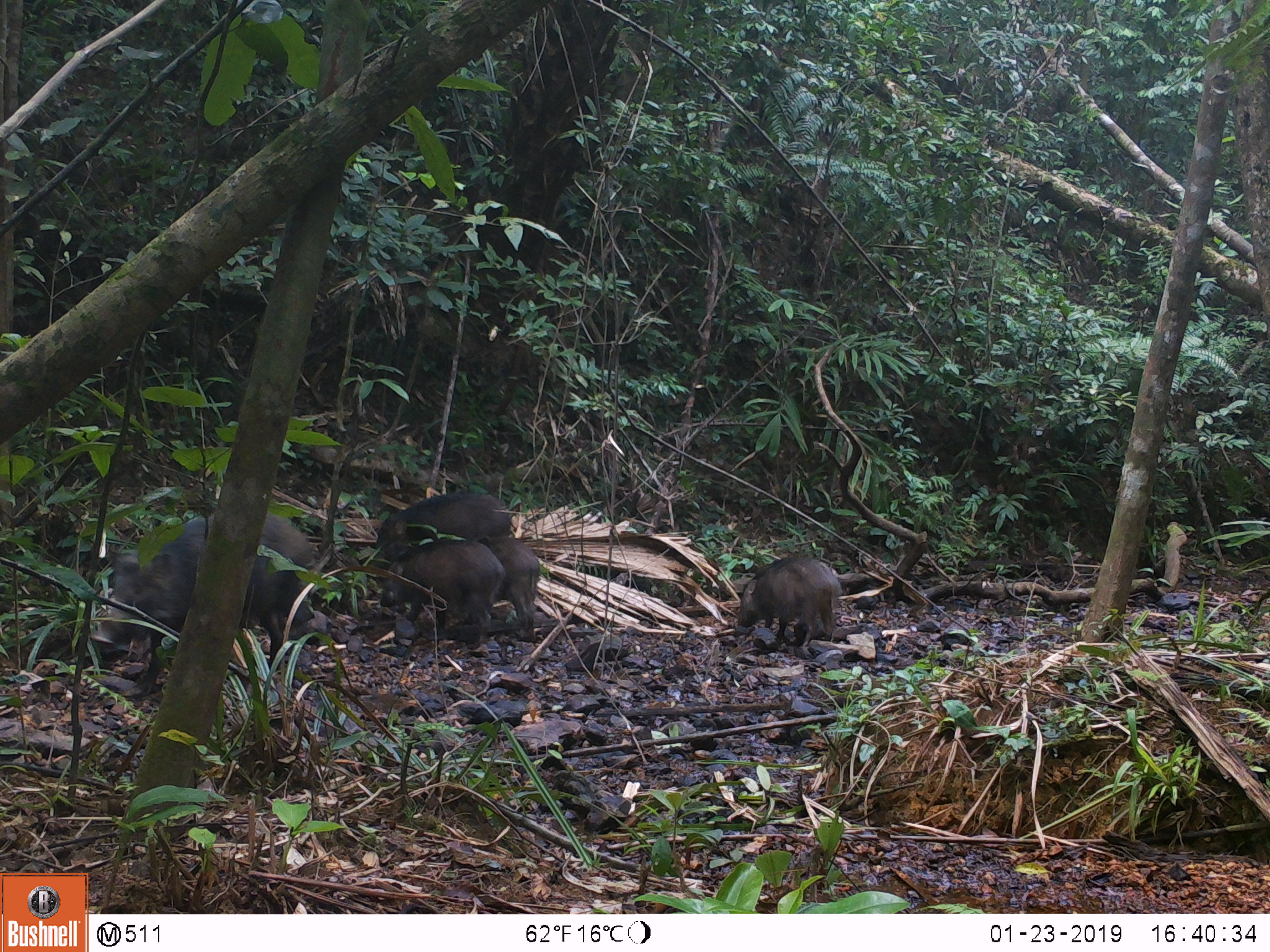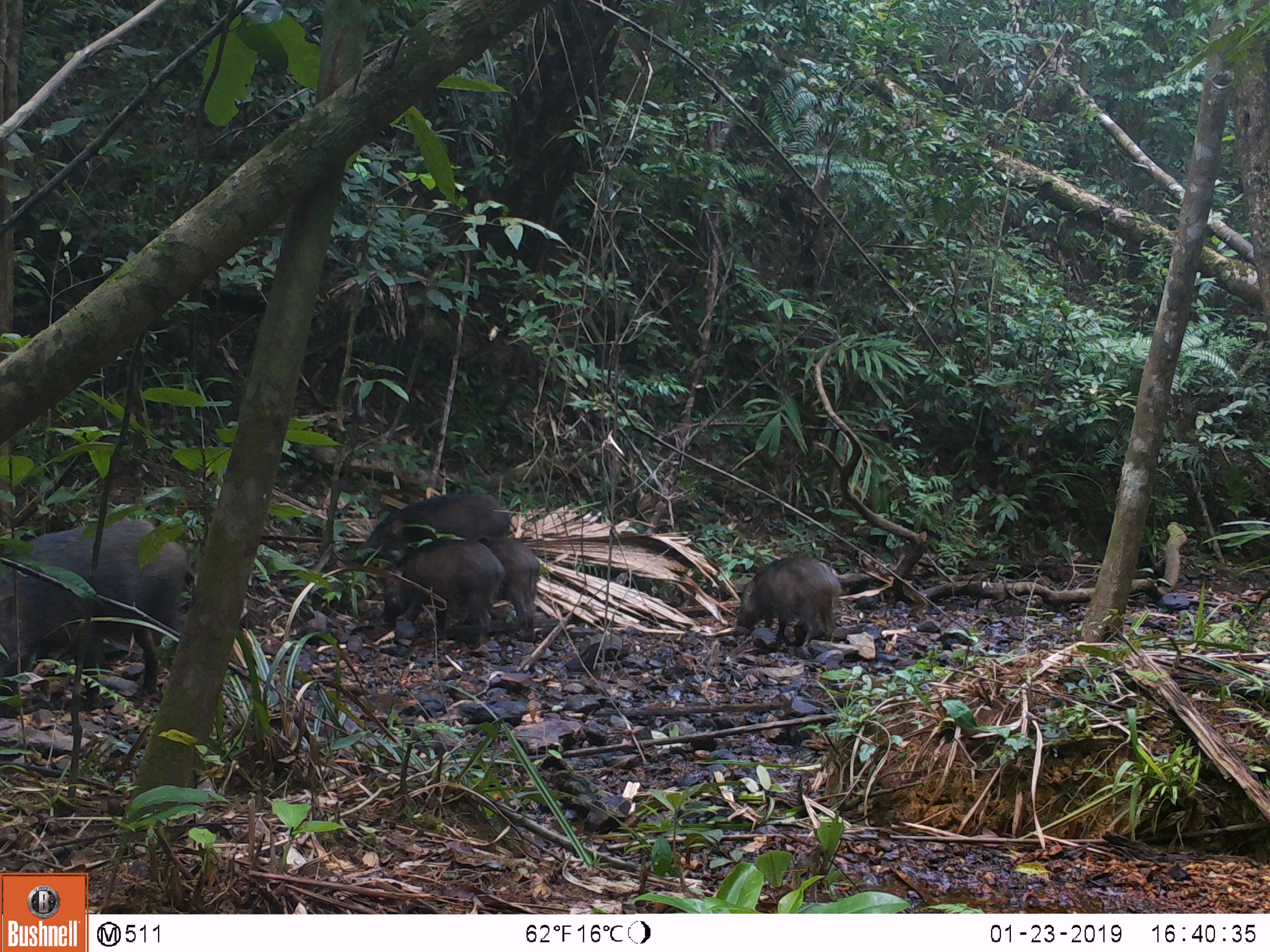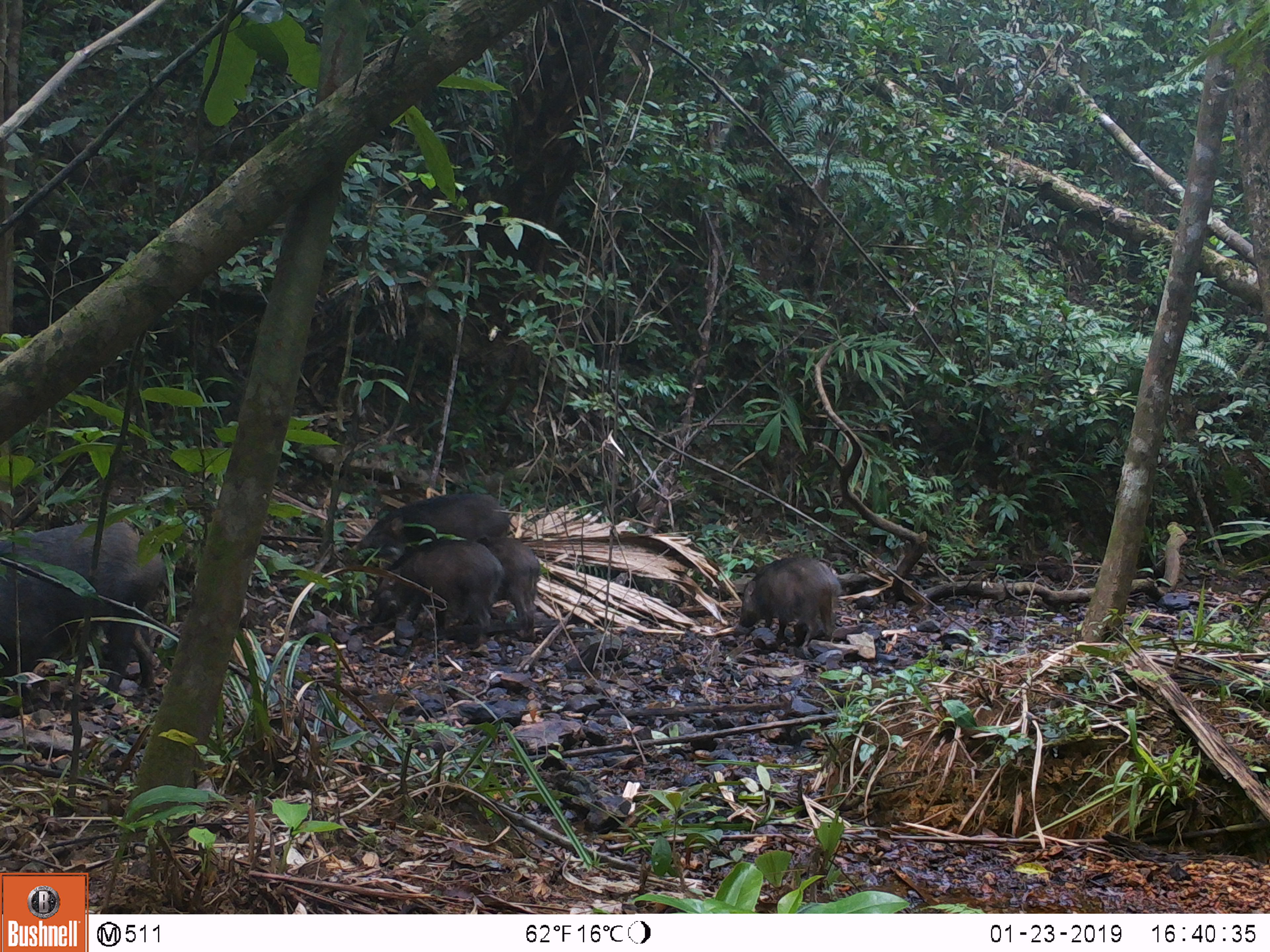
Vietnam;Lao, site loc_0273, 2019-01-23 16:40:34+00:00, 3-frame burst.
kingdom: Animalia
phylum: Chordata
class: Mammalia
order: Artiodactyla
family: Suidae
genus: Sus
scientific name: Sus scrofa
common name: eurasian wild pig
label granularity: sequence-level